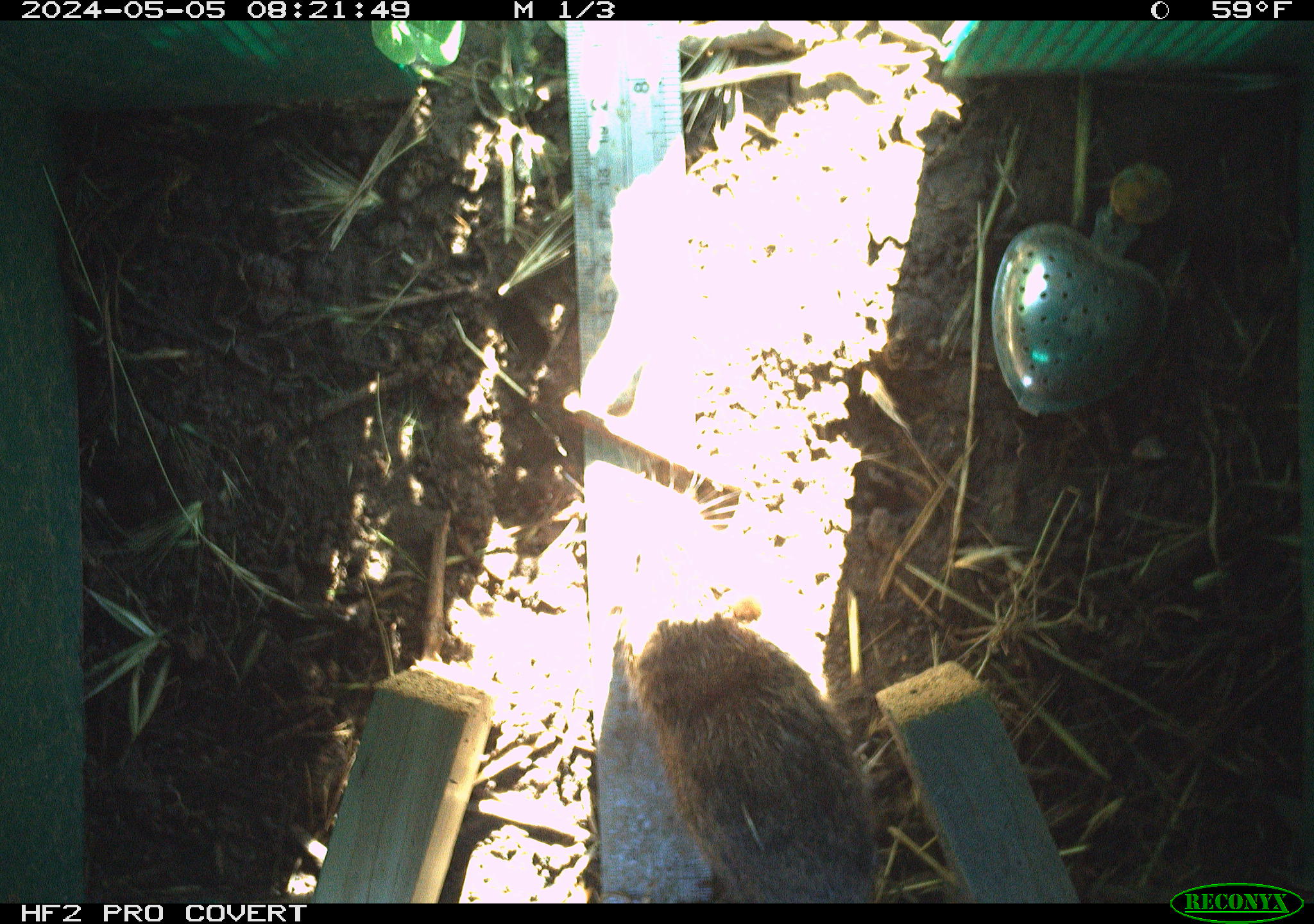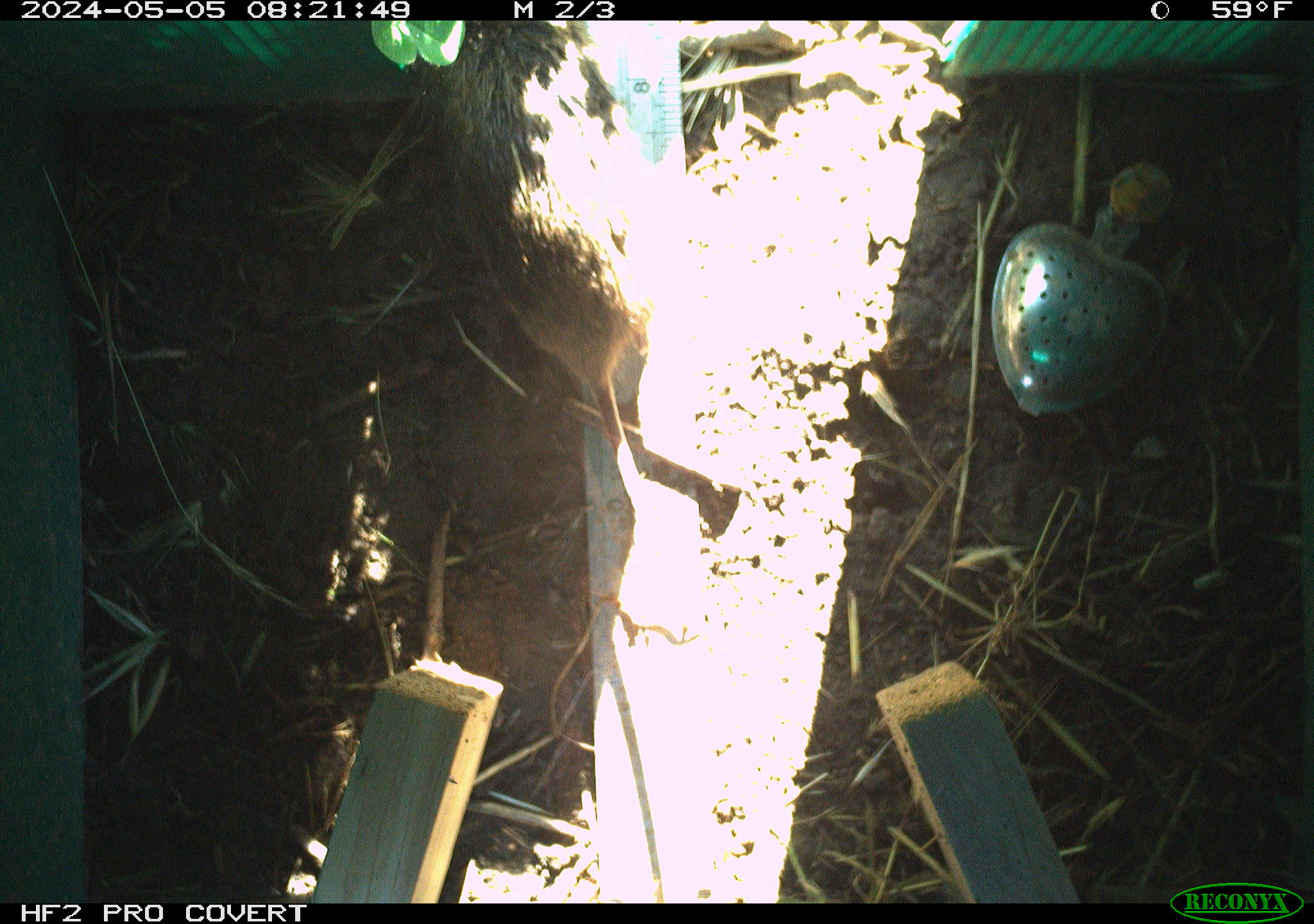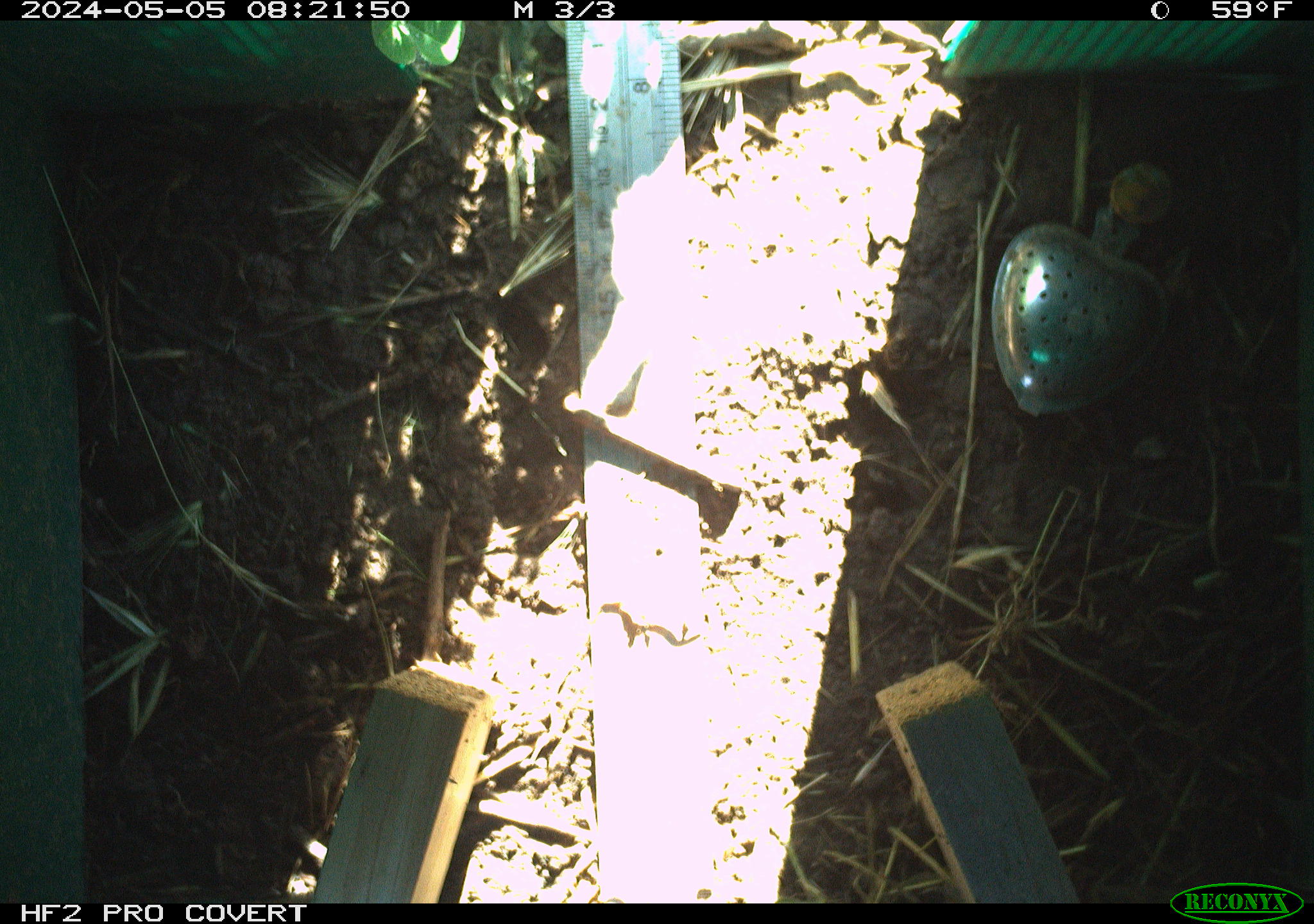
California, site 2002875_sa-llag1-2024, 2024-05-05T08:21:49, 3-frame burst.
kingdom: Animalia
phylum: Chordata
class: Mammalia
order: Rodentia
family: Cricetidae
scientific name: Arvicolinae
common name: voles, lemmings, and muskrats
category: arvicolinae subfamily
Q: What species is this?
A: Arvicolinae subfamily (voles, lemmings, and muskrats) (Arvicolinae).